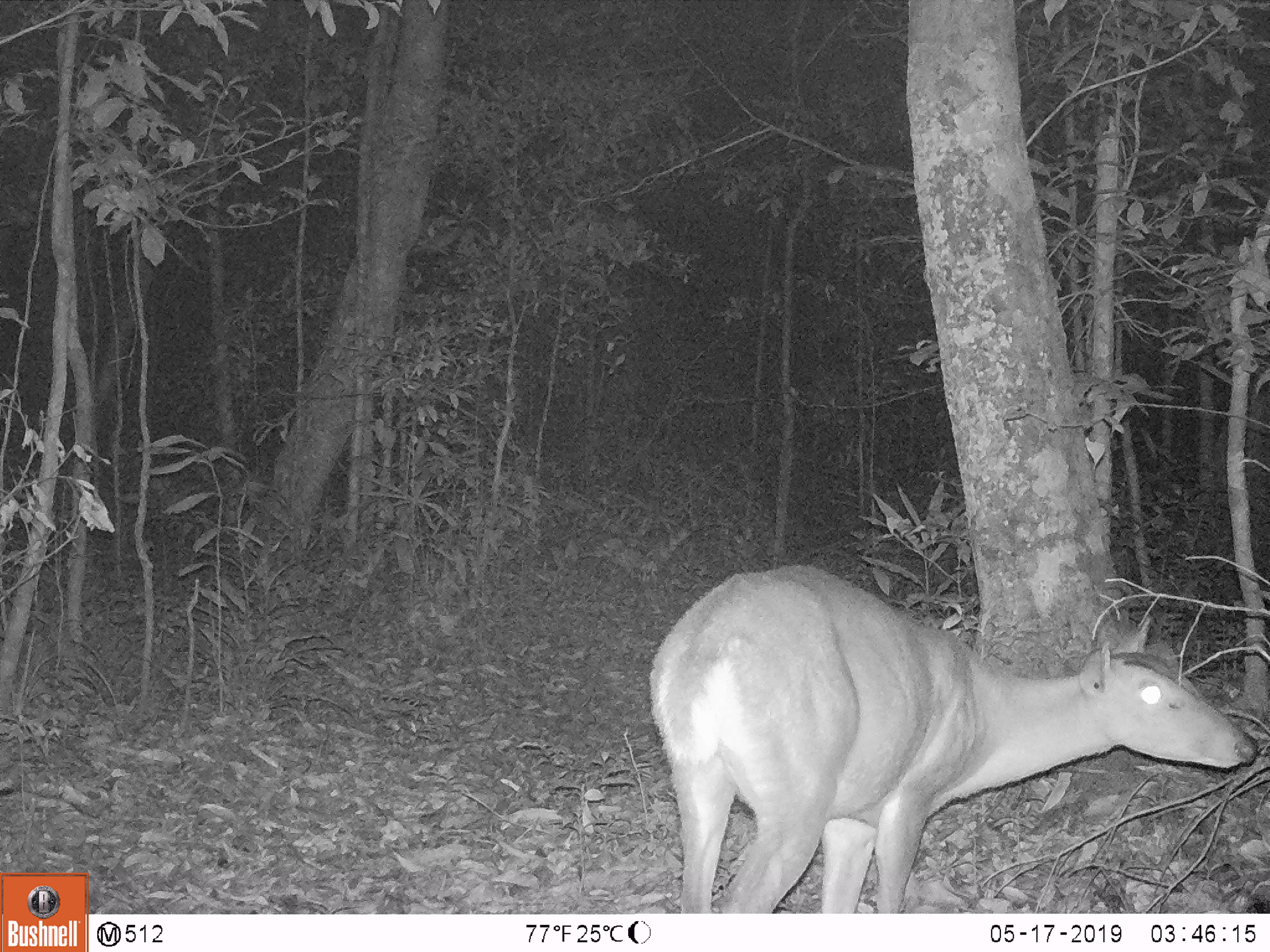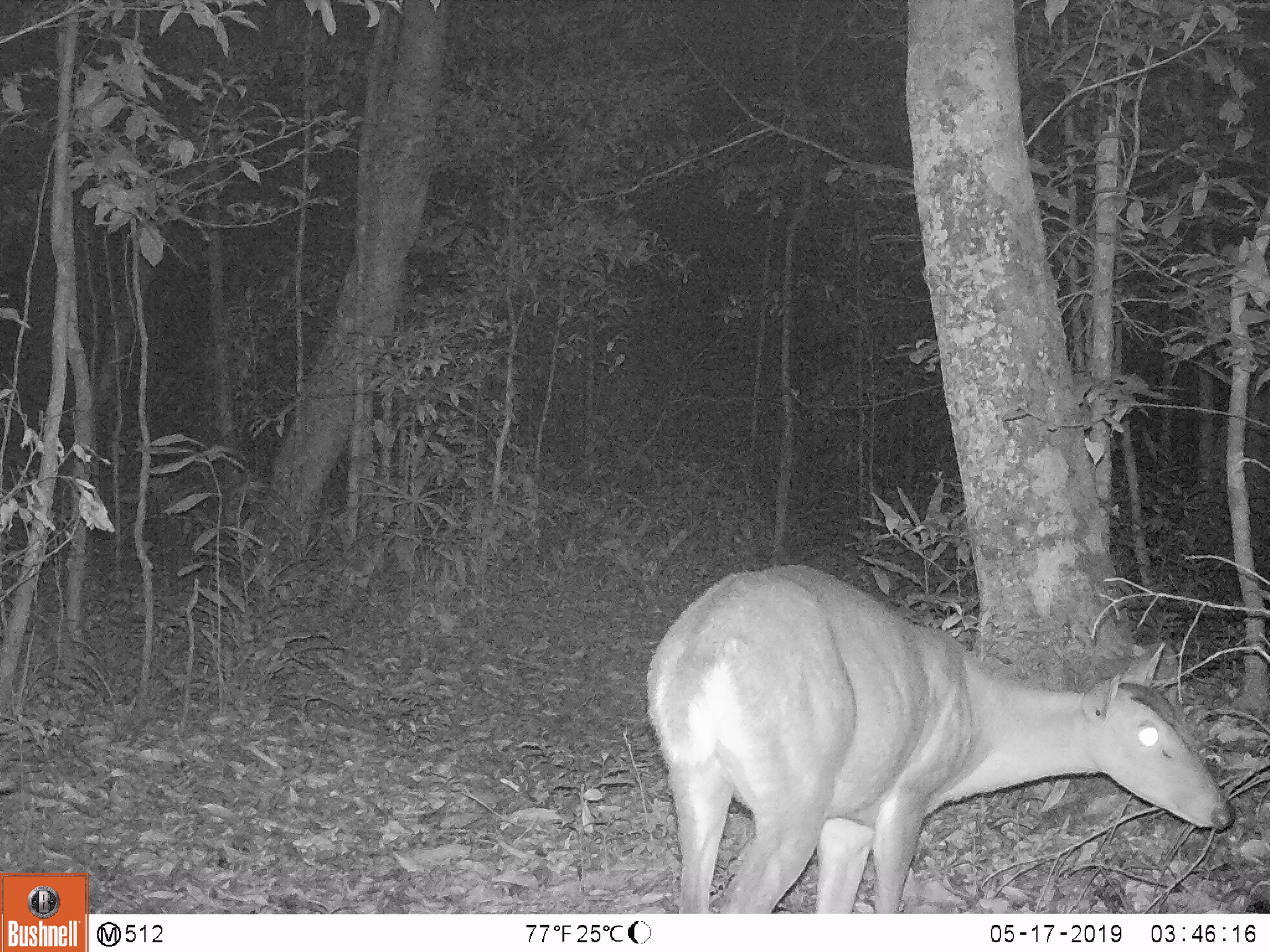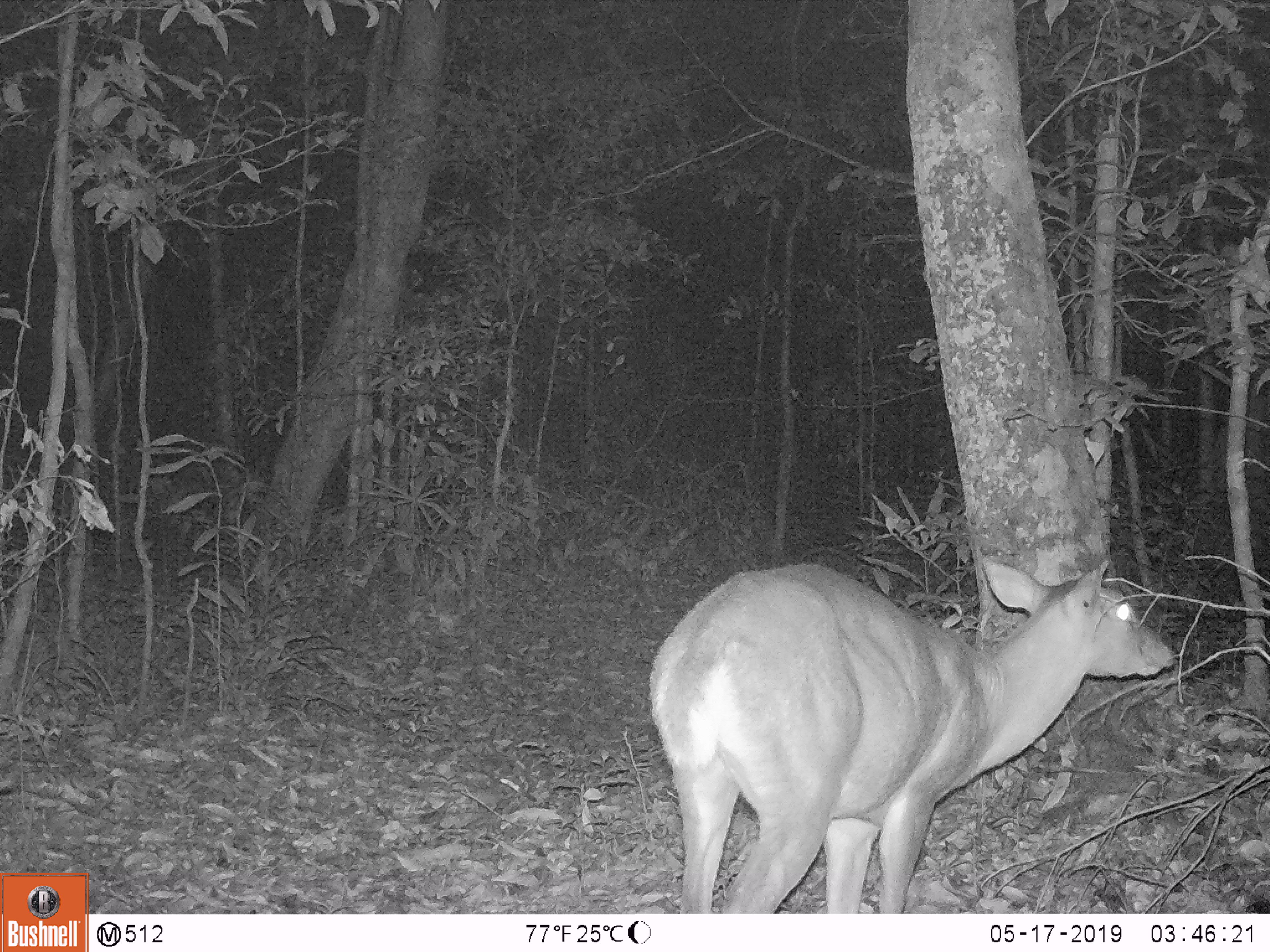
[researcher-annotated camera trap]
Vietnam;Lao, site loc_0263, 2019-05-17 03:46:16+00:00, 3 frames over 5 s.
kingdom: Animalia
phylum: Chordata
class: Mammalia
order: Artiodactyla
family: Cervidae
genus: Muntiacus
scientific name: Muntiacus vuquangensis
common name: large-antlered muntjac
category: large antlered muntjac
Large antlered muntjac (large-antlered muntjac) (Muntiacus vuquangensis). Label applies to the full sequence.